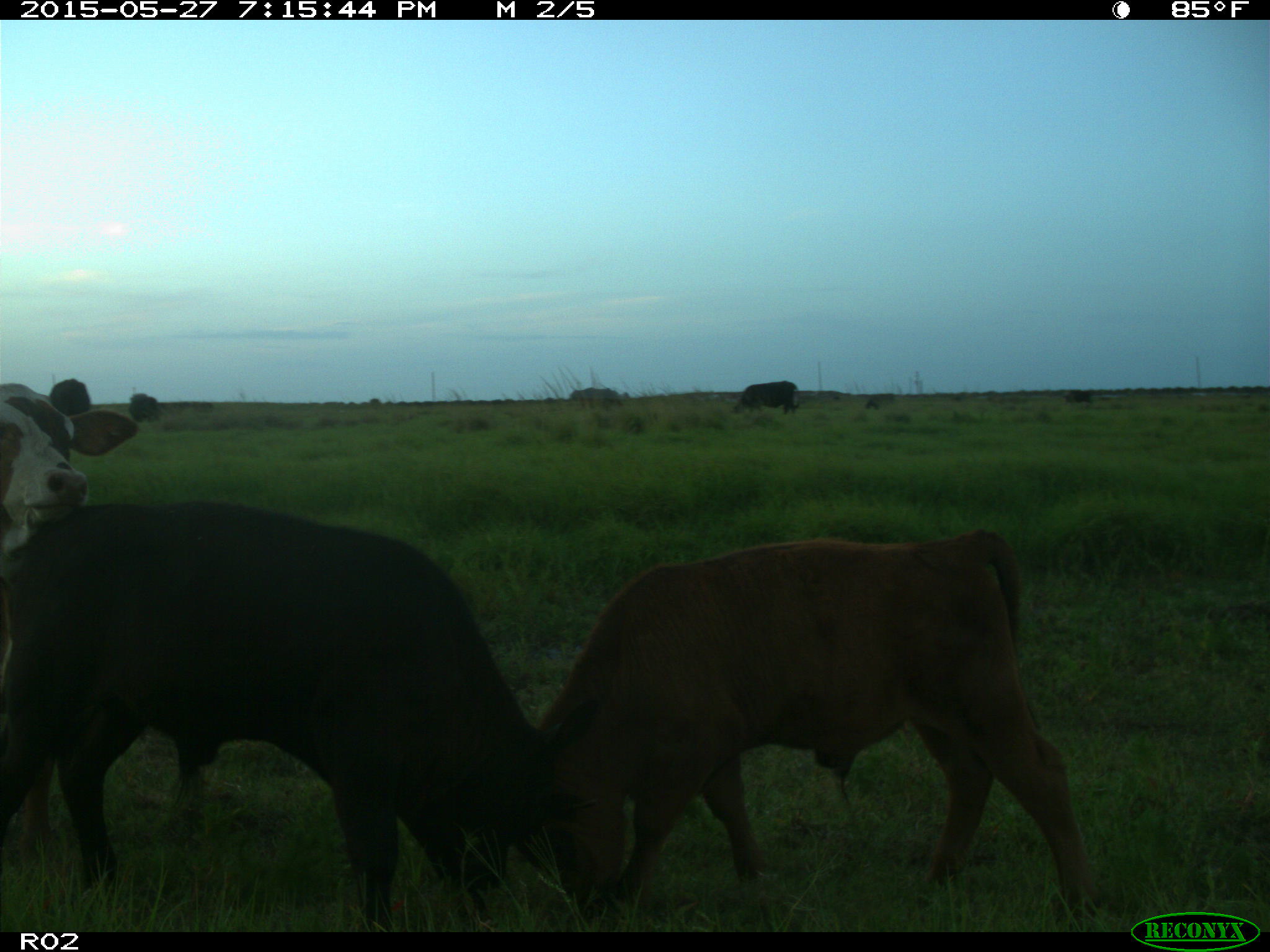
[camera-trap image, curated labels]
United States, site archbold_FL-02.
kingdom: Animalia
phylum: Chordata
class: Mammalia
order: Artiodactyla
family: Bovidae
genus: Bos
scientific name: Bos taurus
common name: domestic cow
Bos taurus (domestic cow).